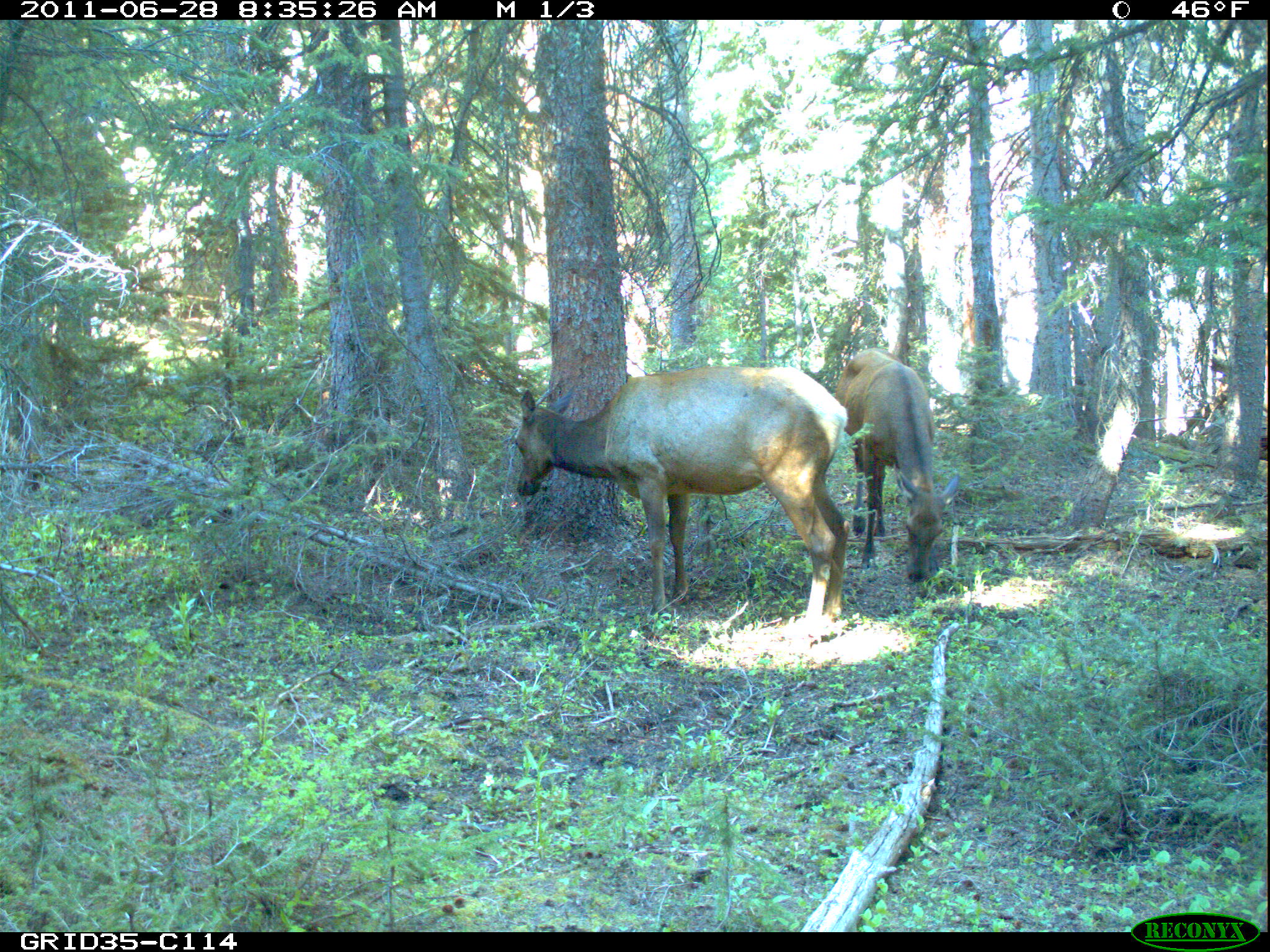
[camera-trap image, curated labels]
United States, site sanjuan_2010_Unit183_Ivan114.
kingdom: Animalia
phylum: Chordata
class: Mammalia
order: Artiodactyla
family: Cervidae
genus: Cervus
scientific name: Cervus elaphus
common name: red deer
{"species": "Cervus elaphus (red deer)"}